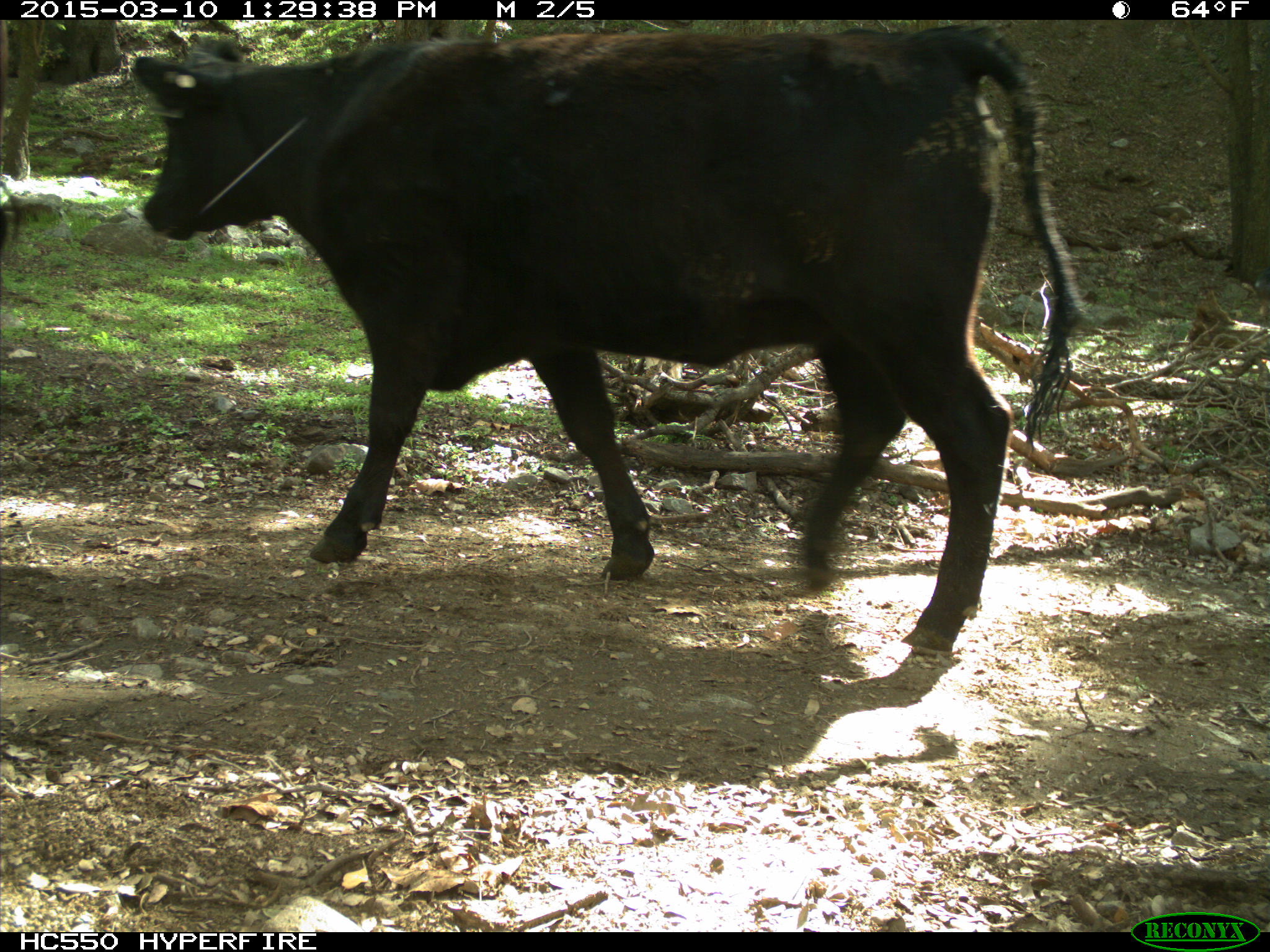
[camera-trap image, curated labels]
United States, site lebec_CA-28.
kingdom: Animalia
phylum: Chordata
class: Mammalia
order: Artiodactyla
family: Bovidae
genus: Bos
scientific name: Bos taurus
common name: domestic cow